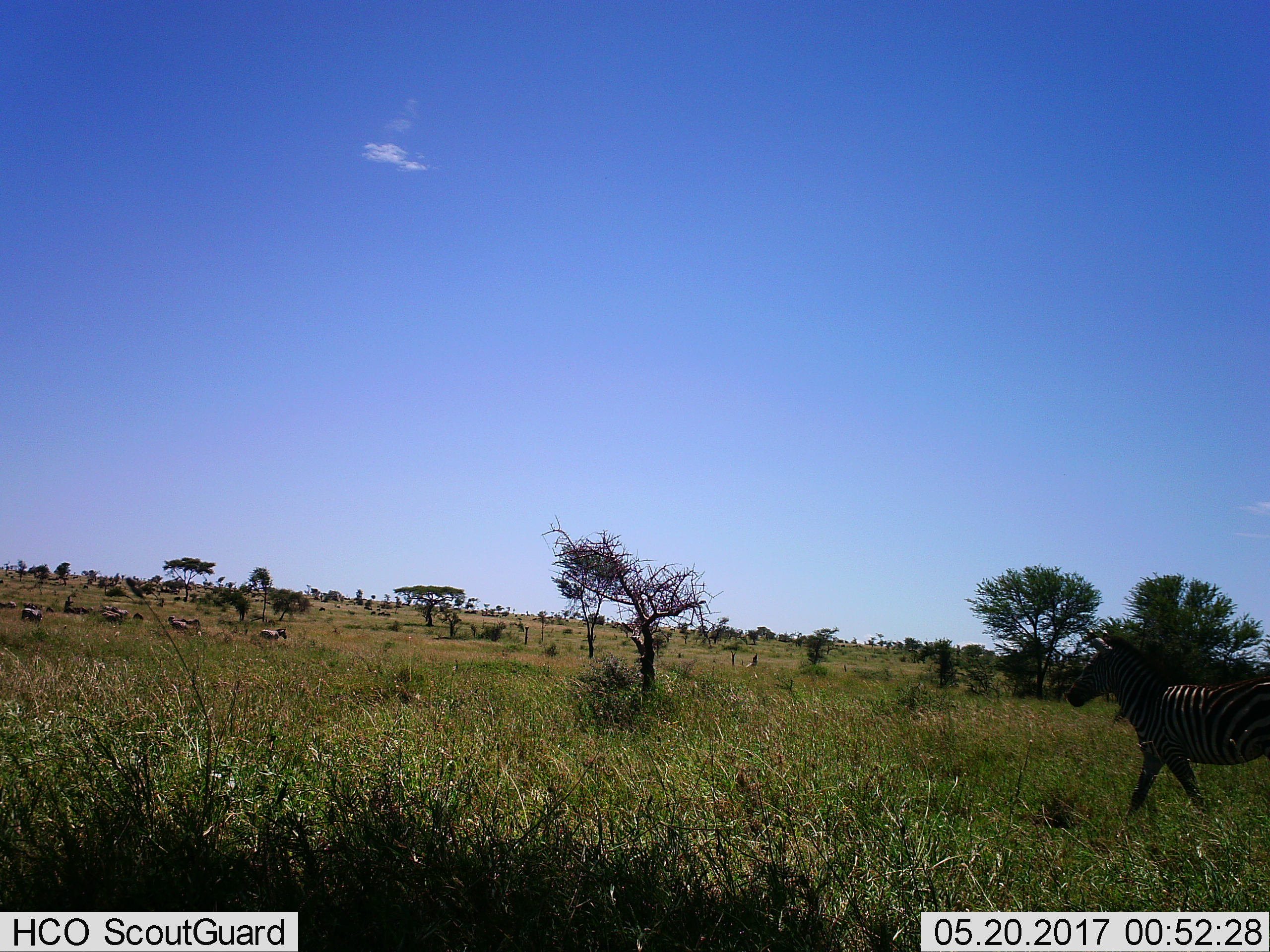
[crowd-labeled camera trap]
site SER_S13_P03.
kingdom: Animalia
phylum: Chordata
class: Mammalia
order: Perissodactyla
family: Equidae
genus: Equus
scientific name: Equus quagga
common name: plains zebra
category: zebraplains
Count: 8.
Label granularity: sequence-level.